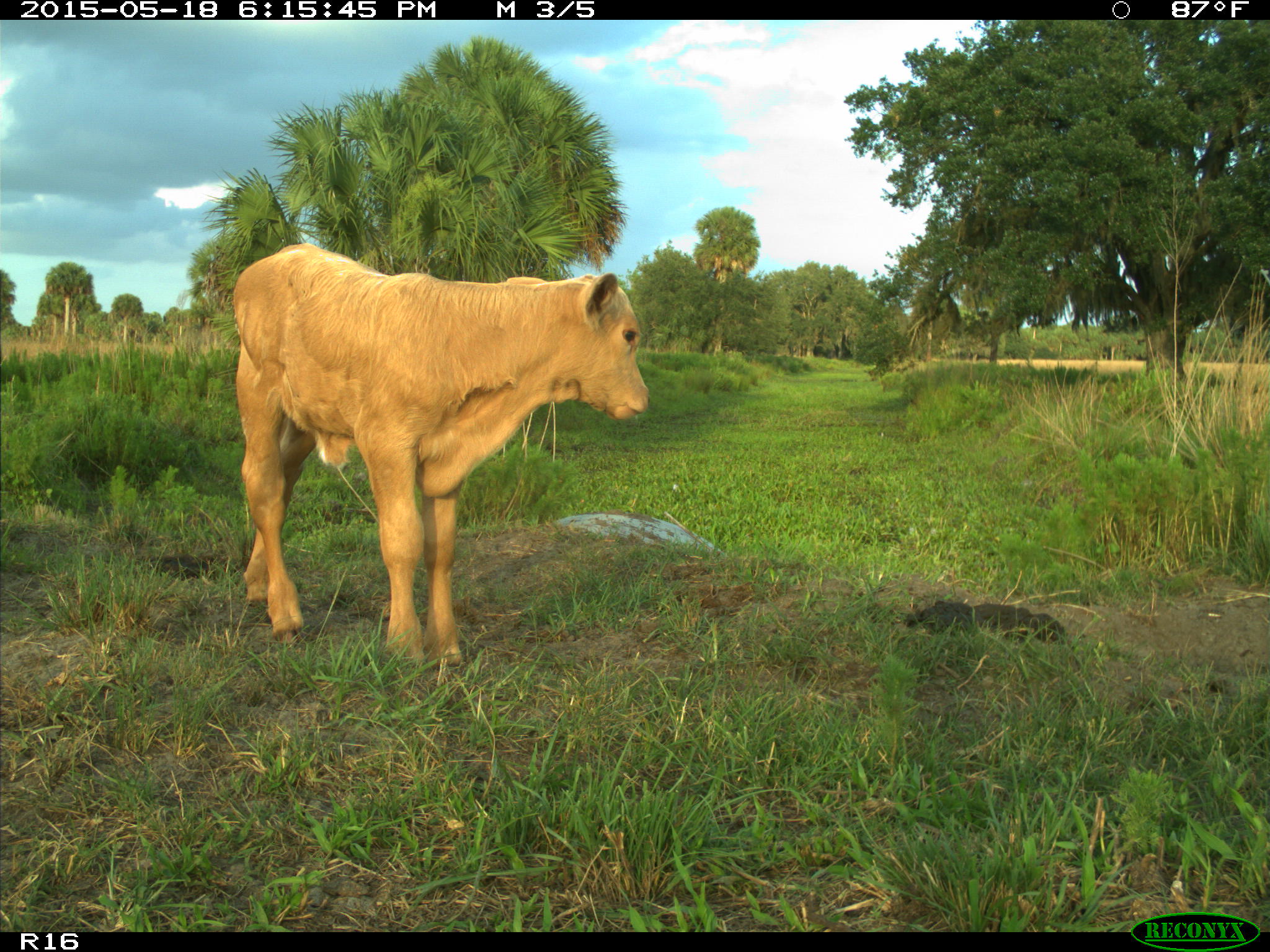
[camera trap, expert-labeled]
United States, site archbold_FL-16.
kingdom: Animalia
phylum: Chordata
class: Mammalia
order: Artiodactyla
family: Bovidae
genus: Bos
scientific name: Bos taurus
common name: domestic cow